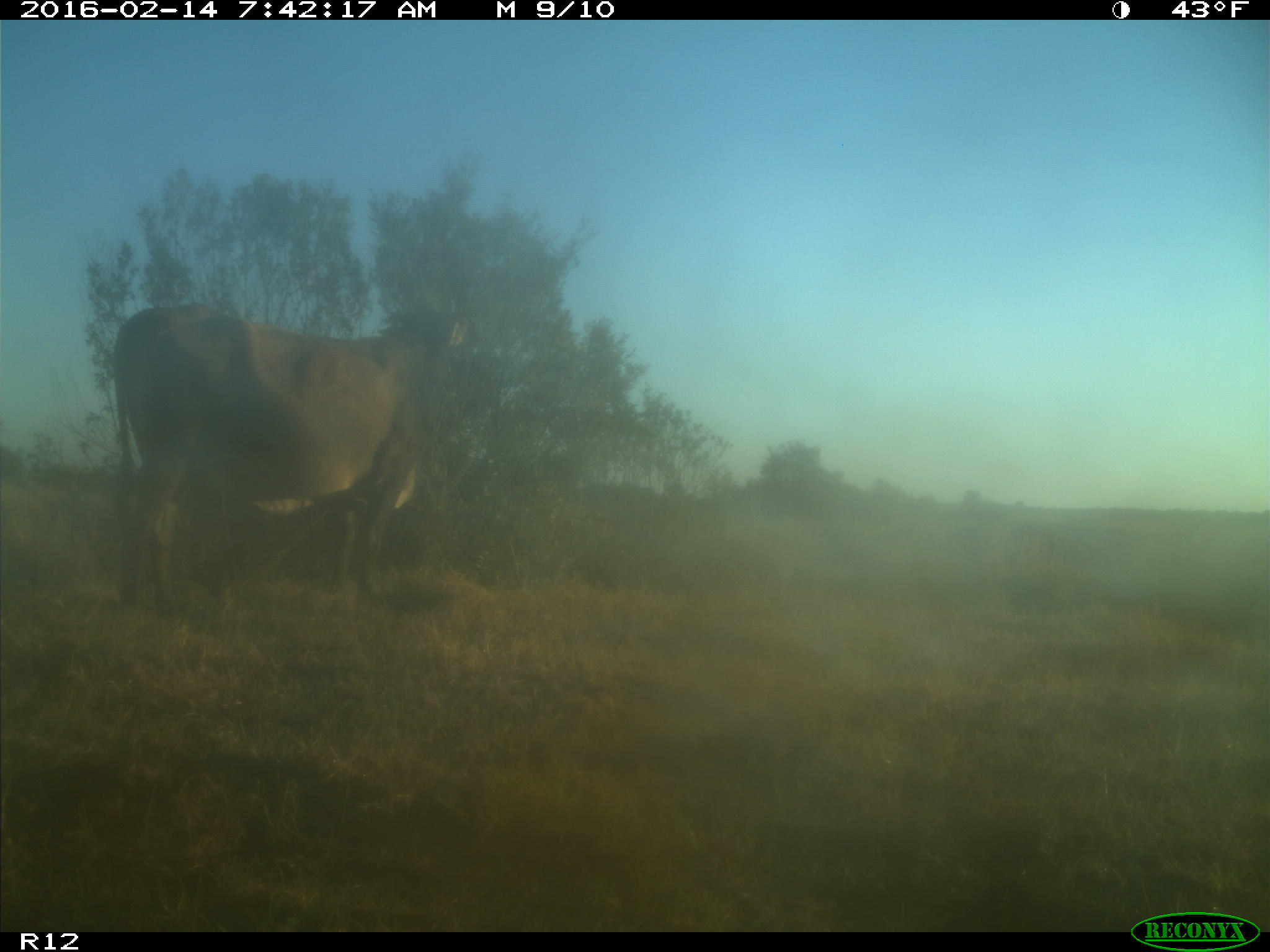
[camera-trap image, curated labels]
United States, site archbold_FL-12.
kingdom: Animalia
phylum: Chordata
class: Mammalia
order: Artiodactyla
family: Bovidae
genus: Bos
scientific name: Bos taurus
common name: domestic cow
Bos taurus (domestic cow).